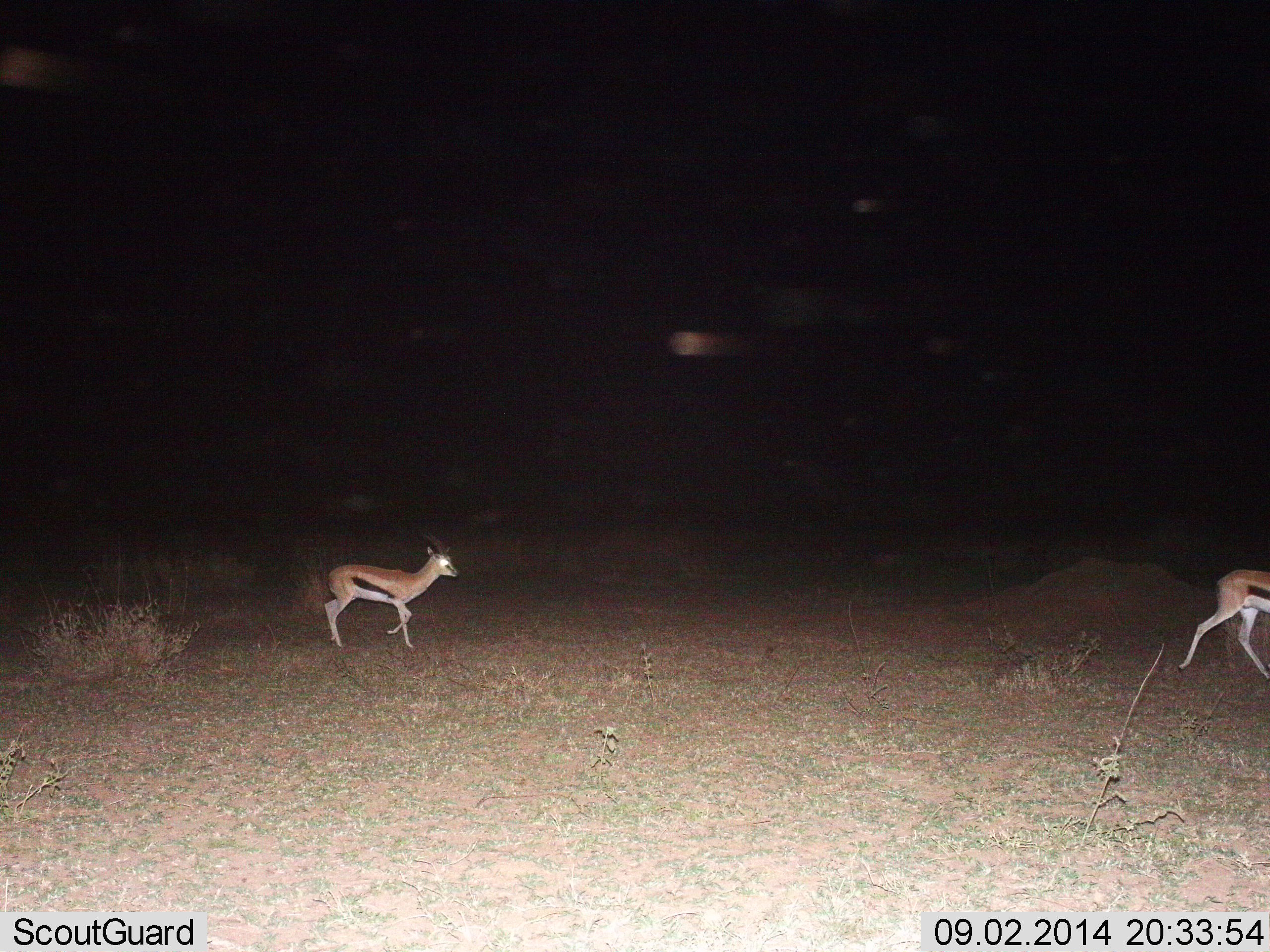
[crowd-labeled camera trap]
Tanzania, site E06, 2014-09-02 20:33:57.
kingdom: Animalia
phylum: Chordata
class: Mammalia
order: Artiodactyla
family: Bovidae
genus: Eudorcas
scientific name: Eudorcas thomsonii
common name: thomson's gazelle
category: gazellethomsons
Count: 2.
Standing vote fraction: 10%.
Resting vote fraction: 0%.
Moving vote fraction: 100%.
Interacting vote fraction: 0%.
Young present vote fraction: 20%.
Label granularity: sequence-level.